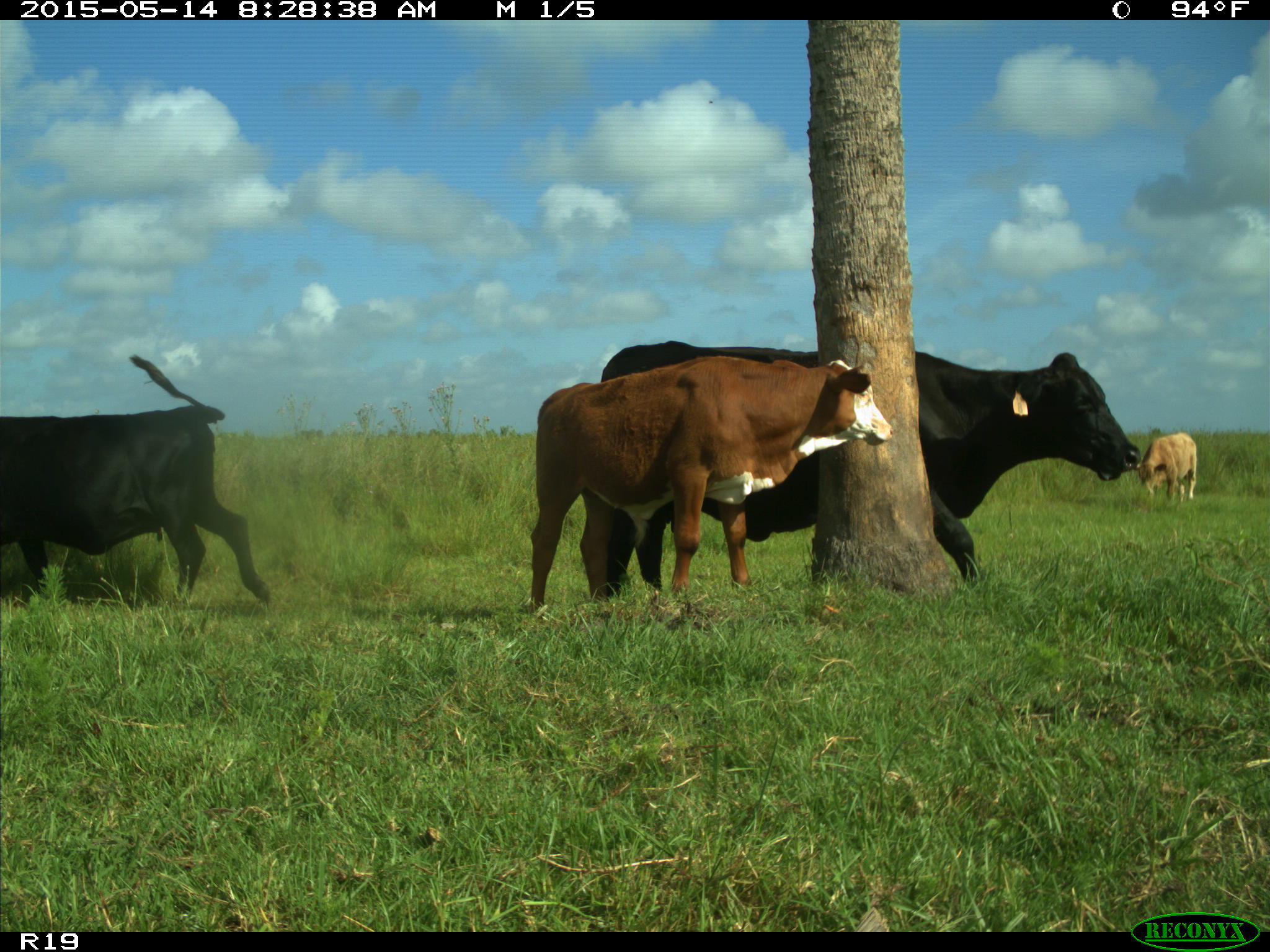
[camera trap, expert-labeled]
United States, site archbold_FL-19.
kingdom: Animalia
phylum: Chordata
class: Mammalia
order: Artiodactyla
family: Bovidae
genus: Bos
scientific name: Bos taurus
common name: domestic cow